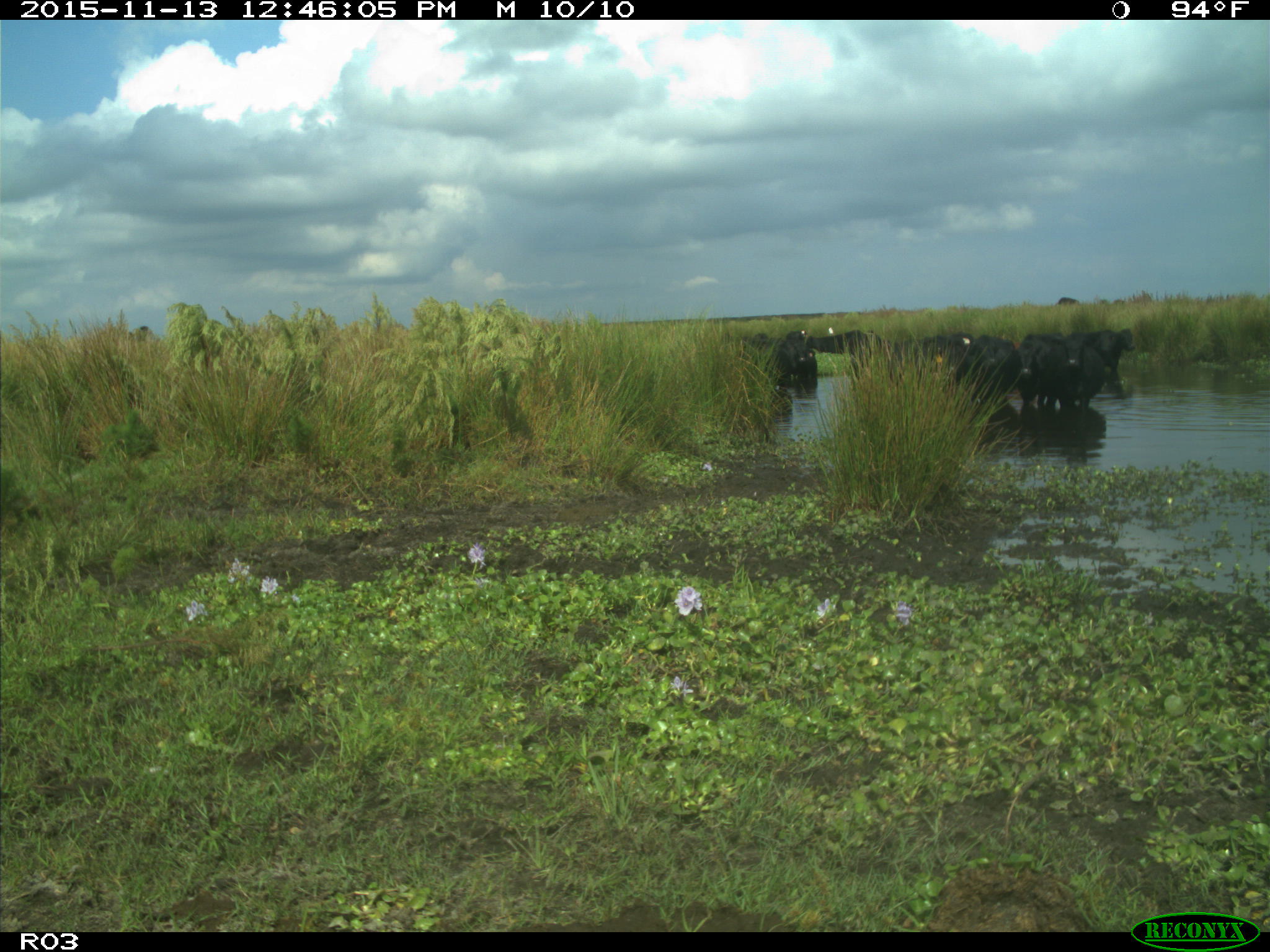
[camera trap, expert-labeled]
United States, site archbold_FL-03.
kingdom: Animalia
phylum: Chordata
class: Mammalia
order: Artiodactyla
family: Bovidae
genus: Bos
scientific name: Bos taurus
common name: domestic cow